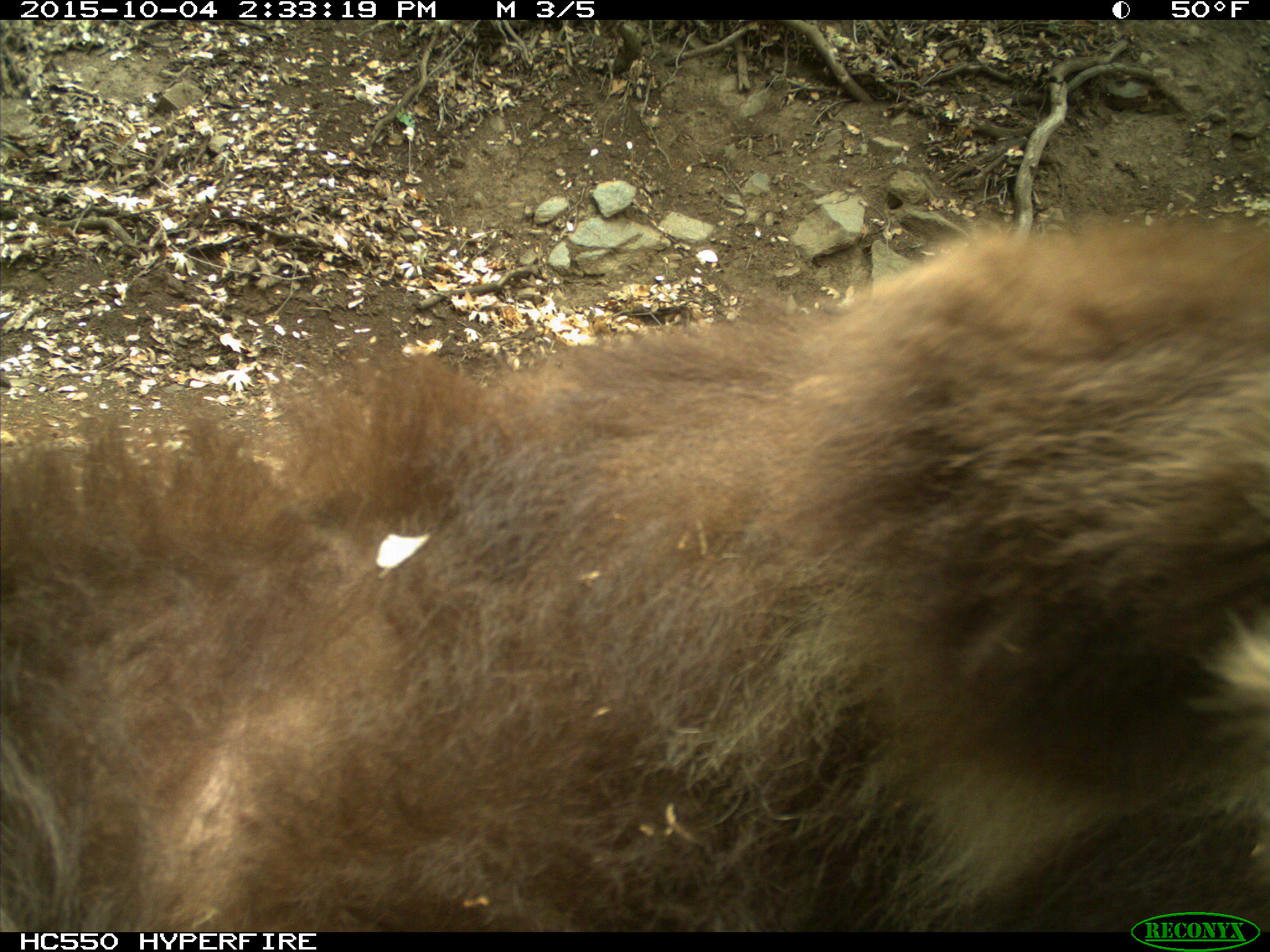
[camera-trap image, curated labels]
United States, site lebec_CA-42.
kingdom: Animalia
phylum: Chordata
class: Mammalia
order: Carnivora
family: Ursidae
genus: Ursus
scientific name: Ursus americanus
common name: american black bear